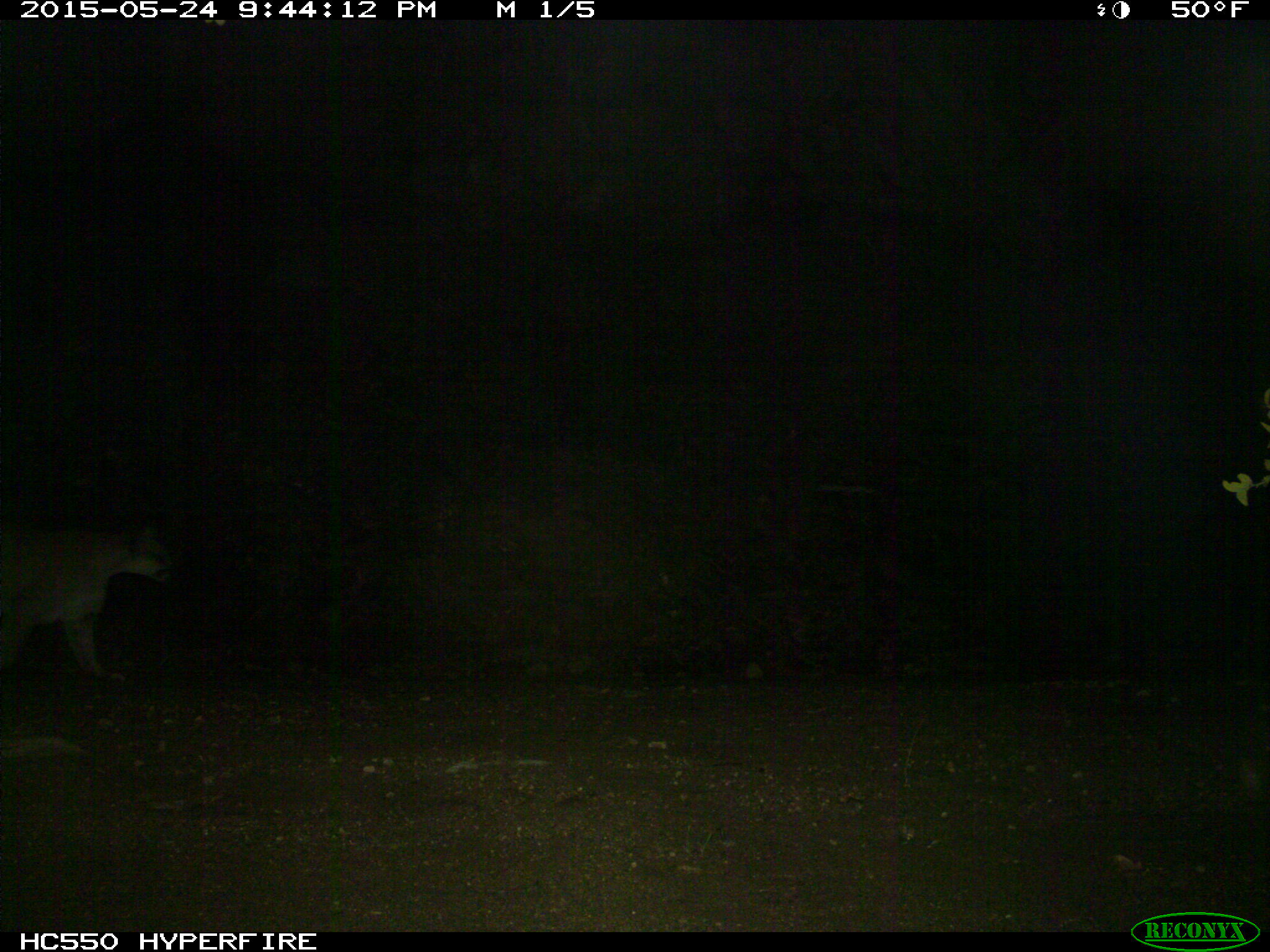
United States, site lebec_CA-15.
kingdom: Animalia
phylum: Chordata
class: Mammalia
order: Carnivora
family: Felidae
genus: Puma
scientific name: Puma concolor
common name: mountain lion